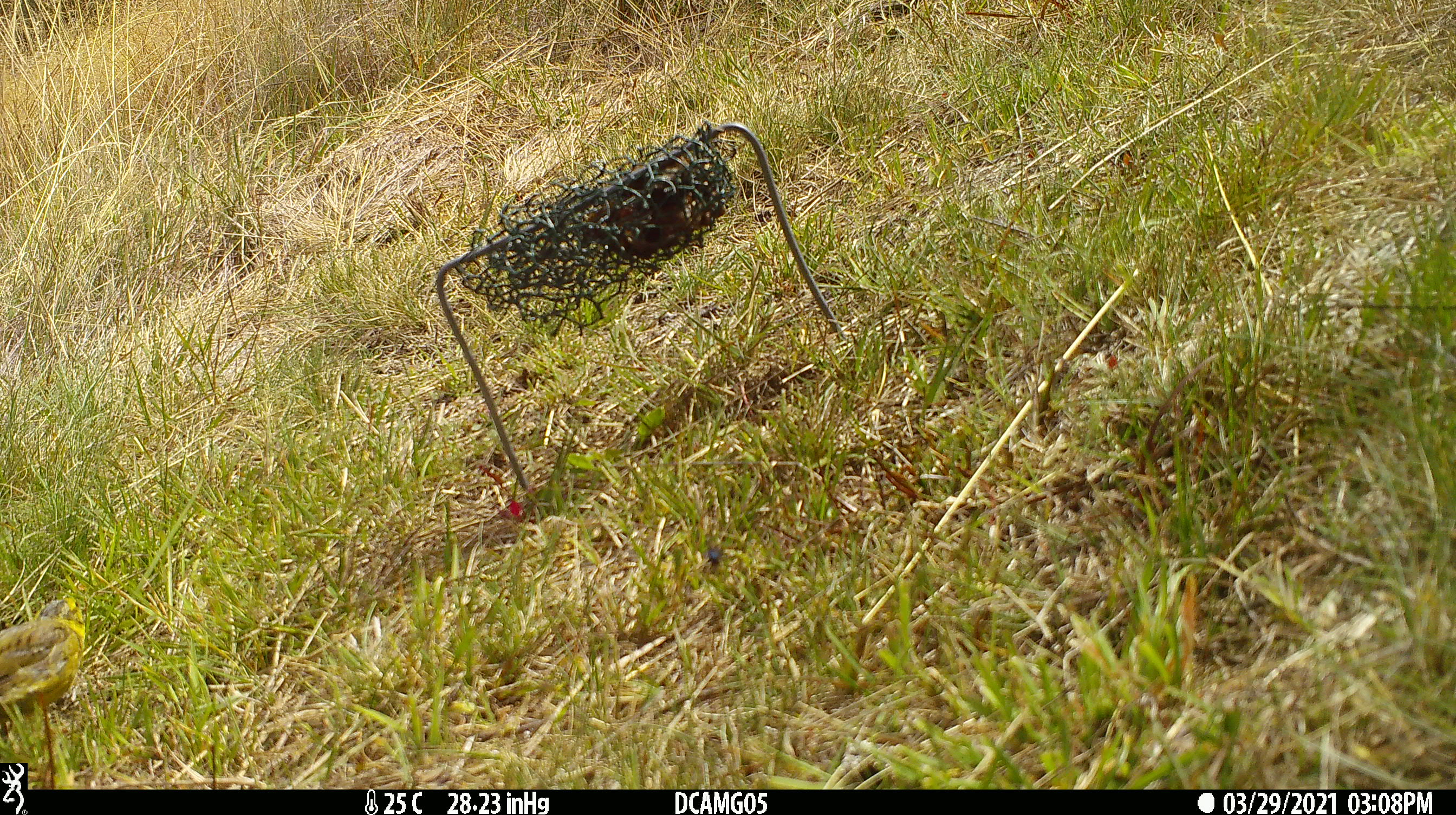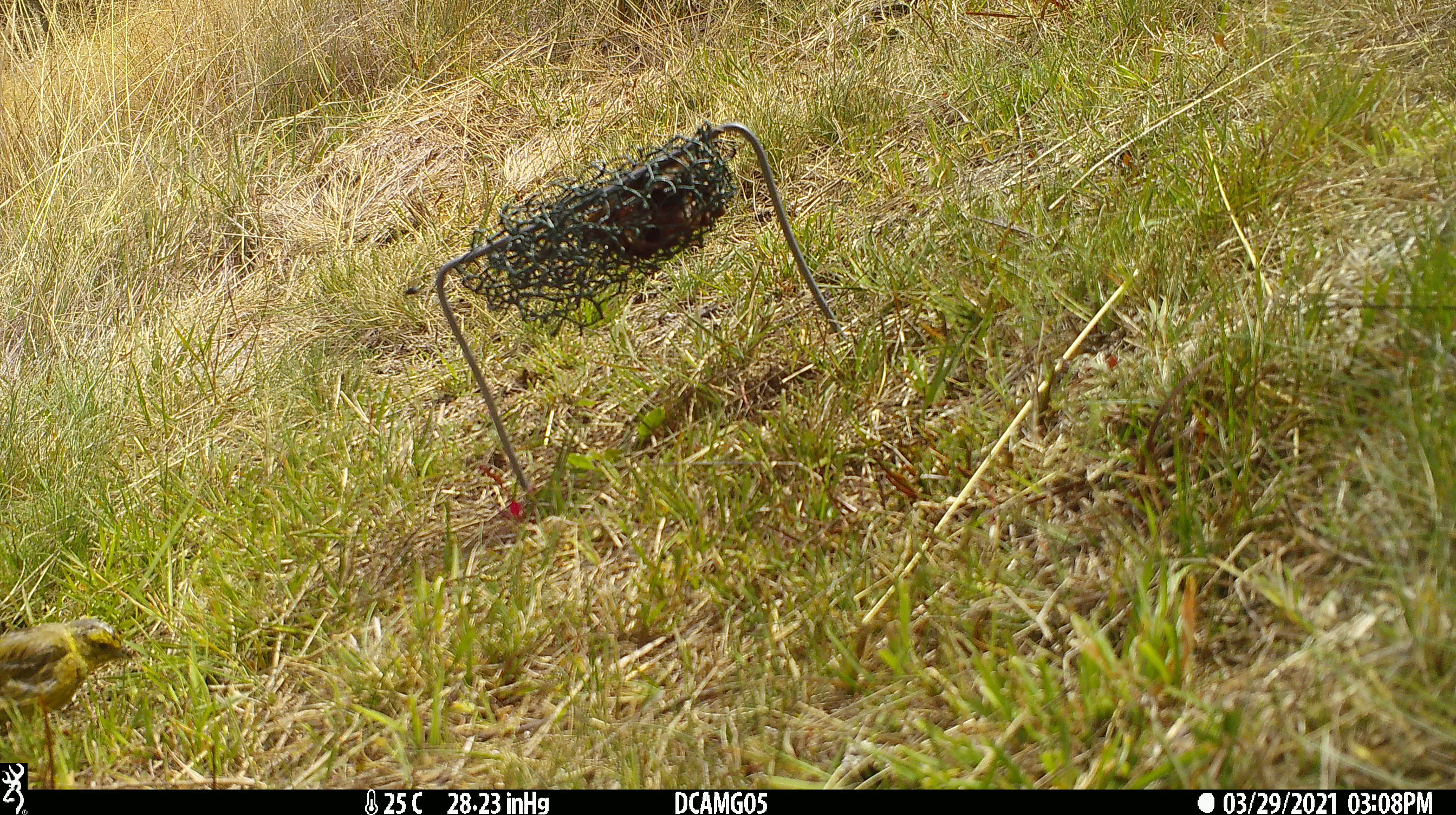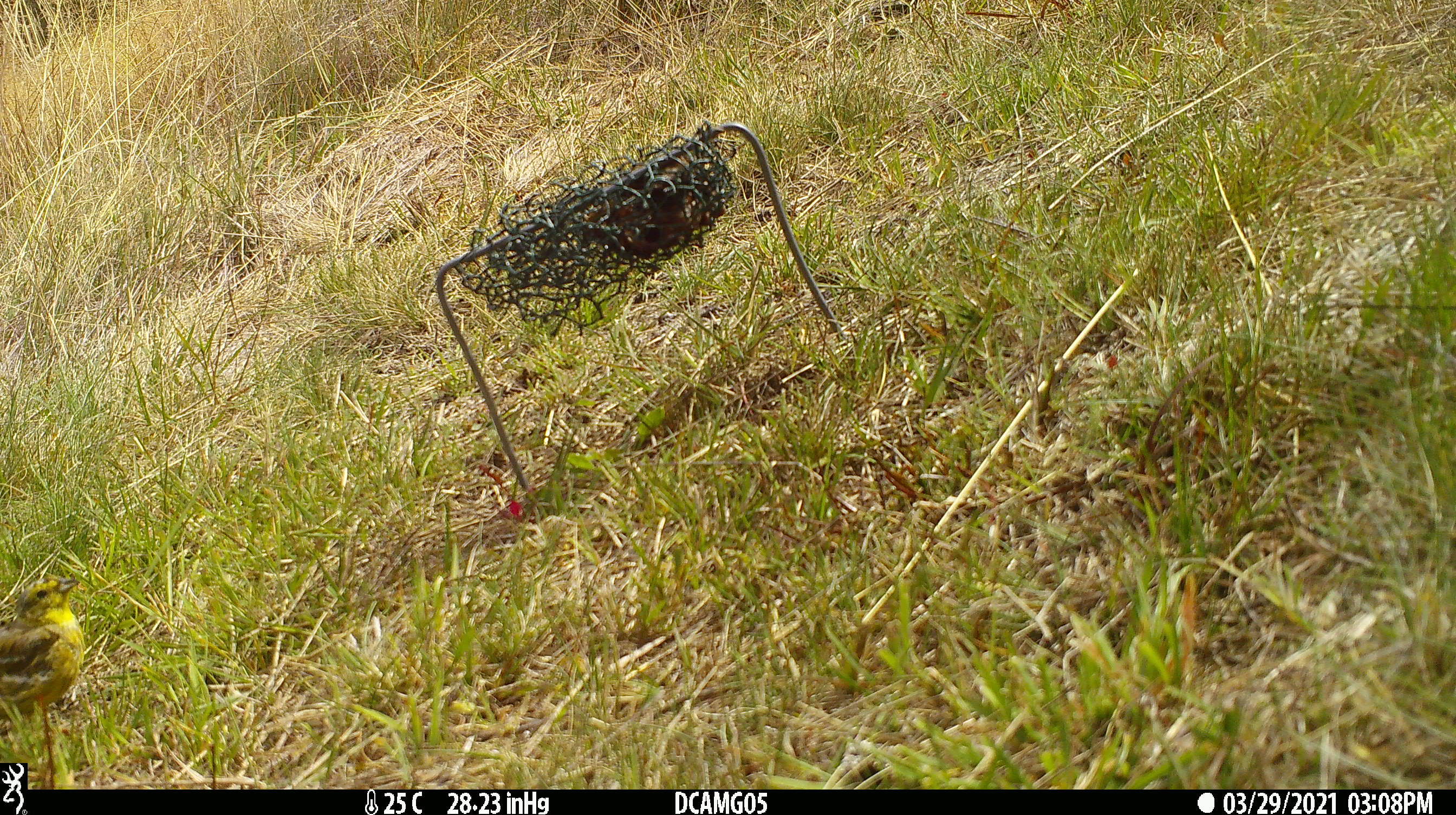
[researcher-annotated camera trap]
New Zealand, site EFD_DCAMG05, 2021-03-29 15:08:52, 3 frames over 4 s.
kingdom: Animalia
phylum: Chordata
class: Aves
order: Passeriformes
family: Emberizidae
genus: Emberiza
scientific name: Emberiza citrinella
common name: yellowhammer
Yellowhammer (Emberiza citrinella).